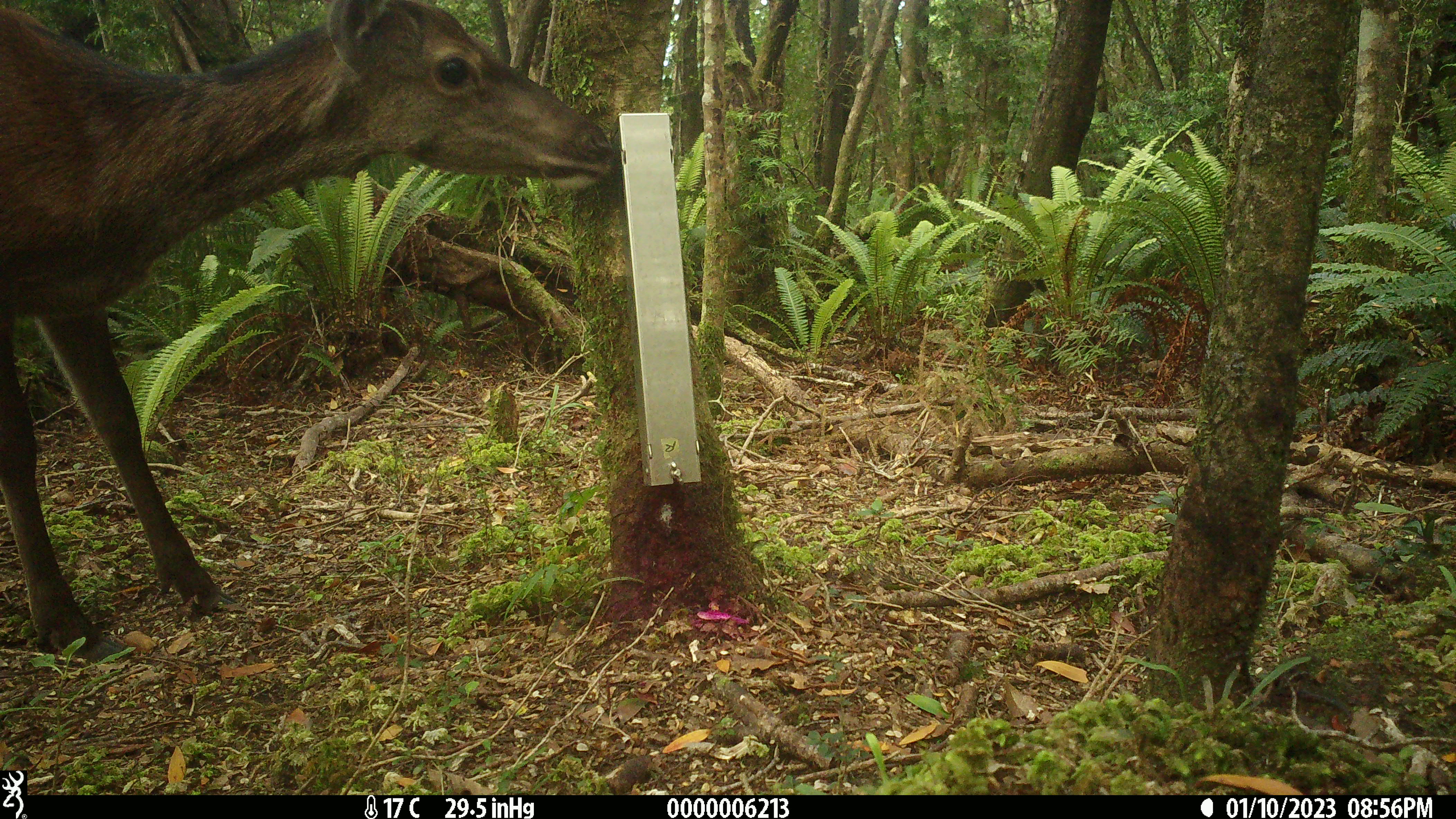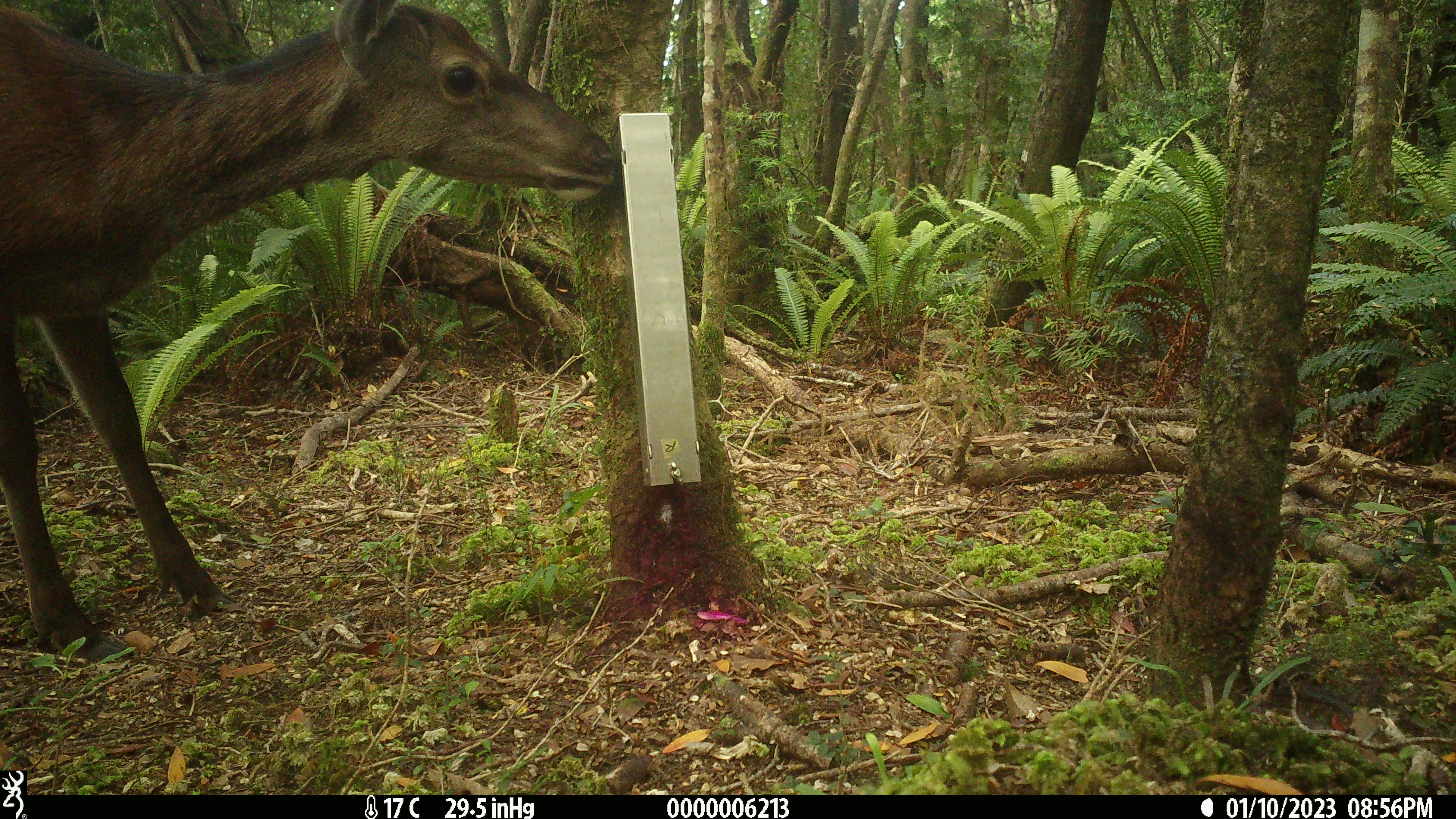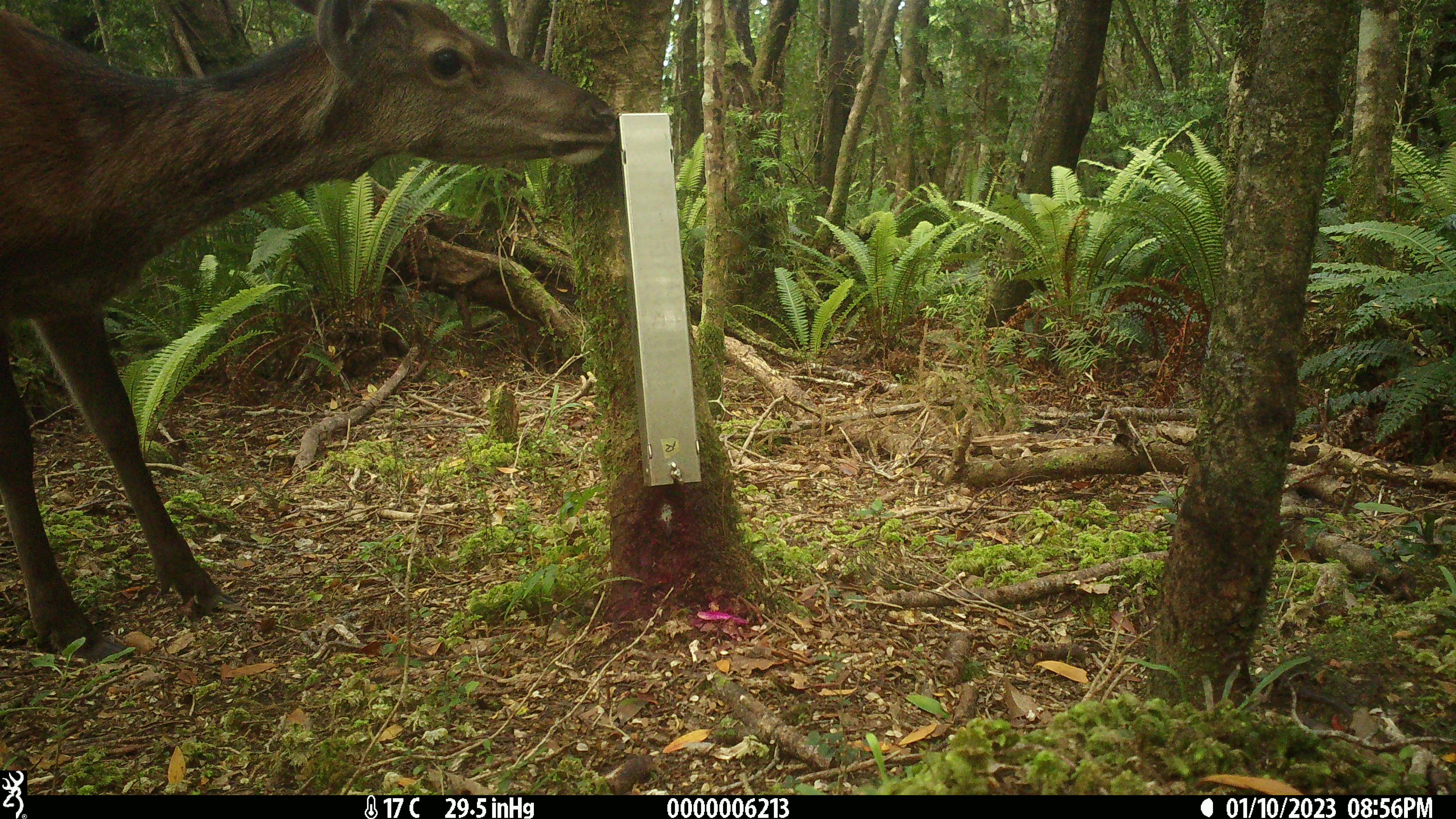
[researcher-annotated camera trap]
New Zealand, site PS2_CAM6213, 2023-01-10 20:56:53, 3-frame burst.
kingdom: Animalia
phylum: Chordata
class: Mammalia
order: Artiodactyla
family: Cervidae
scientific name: Cervidae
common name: deer